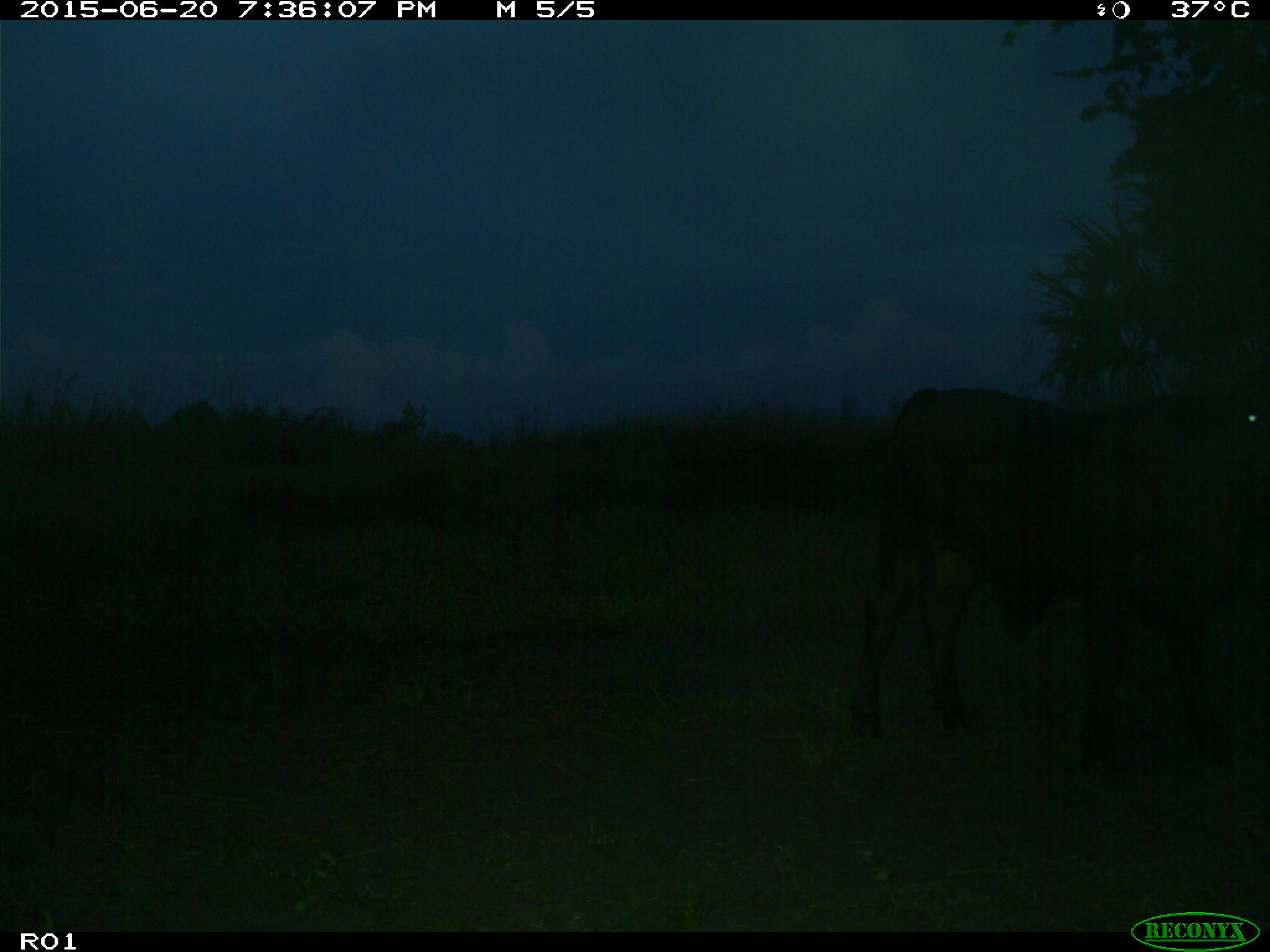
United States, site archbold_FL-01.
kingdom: Animalia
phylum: Chordata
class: Mammalia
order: Artiodactyla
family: Bovidae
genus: Bos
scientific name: Bos taurus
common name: domestic cow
Bos taurus (domestic cow).